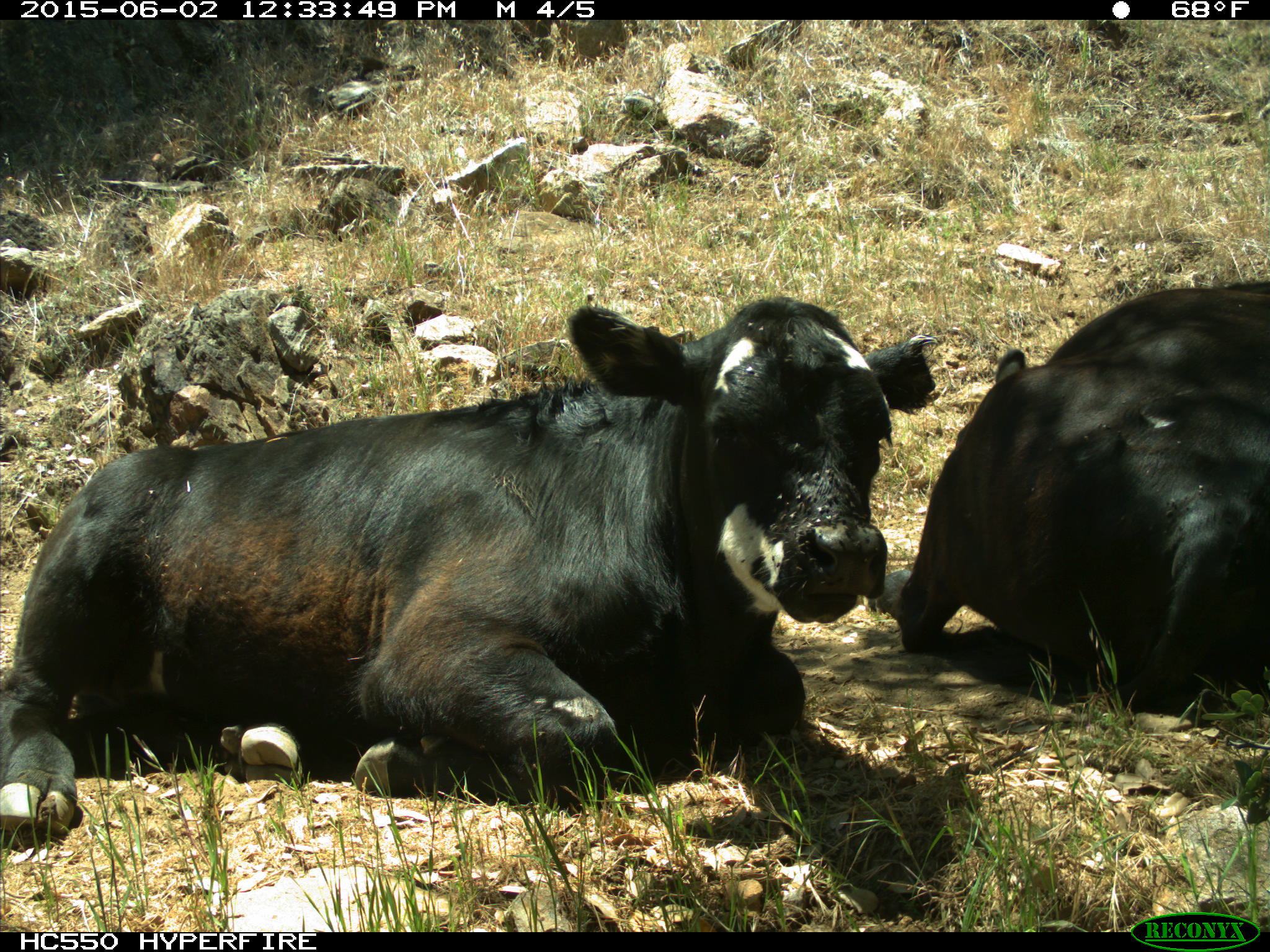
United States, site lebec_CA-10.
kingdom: Animalia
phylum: Chordata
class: Mammalia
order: Artiodactyla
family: Bovidae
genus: Bos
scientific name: Bos taurus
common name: domestic cow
Bos taurus (domestic cow).